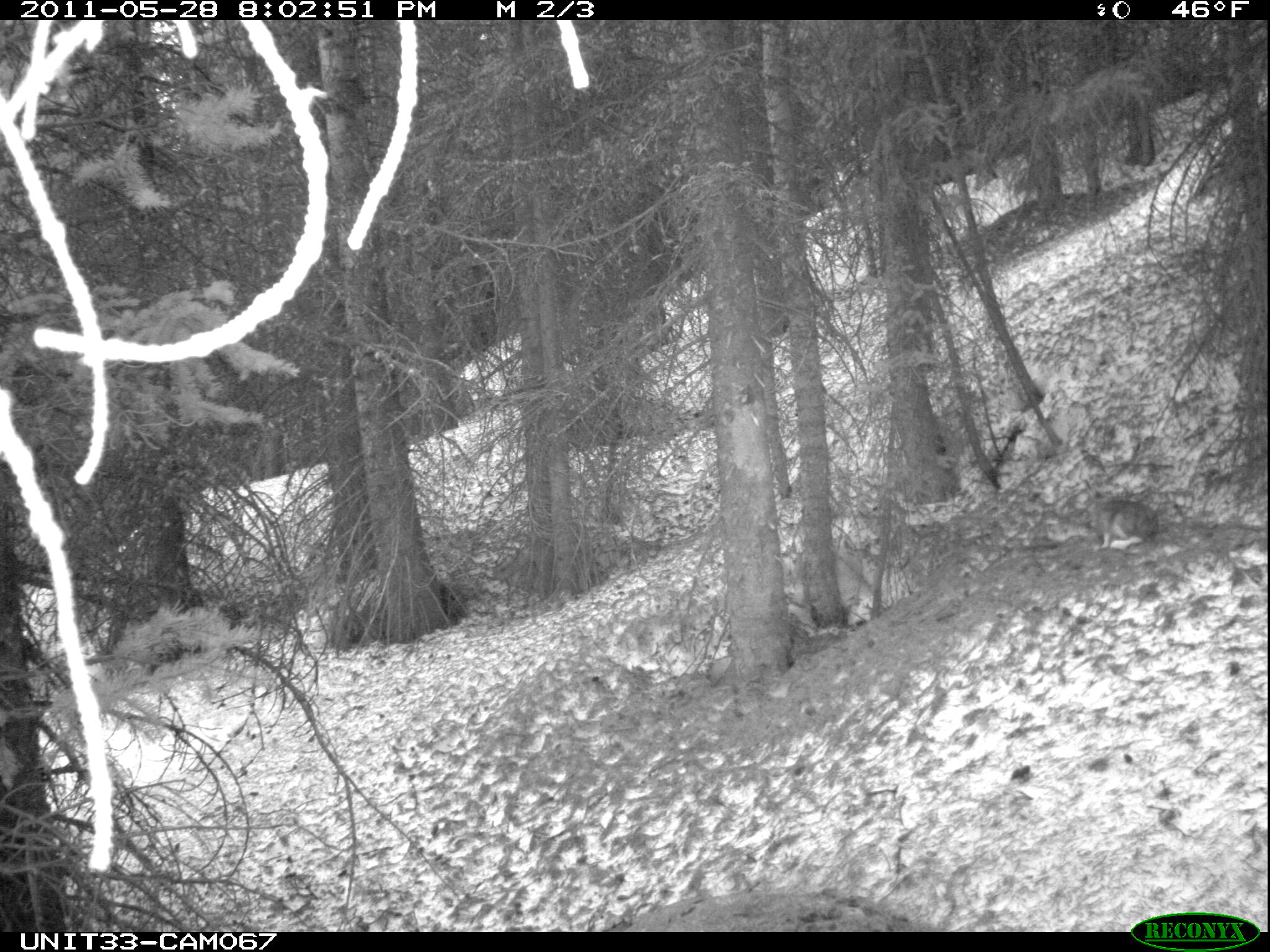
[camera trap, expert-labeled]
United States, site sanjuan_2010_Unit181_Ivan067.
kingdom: Animalia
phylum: Chordata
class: Mammalia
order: Lagomorpha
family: Leporidae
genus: Lepus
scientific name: Lepus americanus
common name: snowshoe hare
Lepus americanus (snowshoe hare).